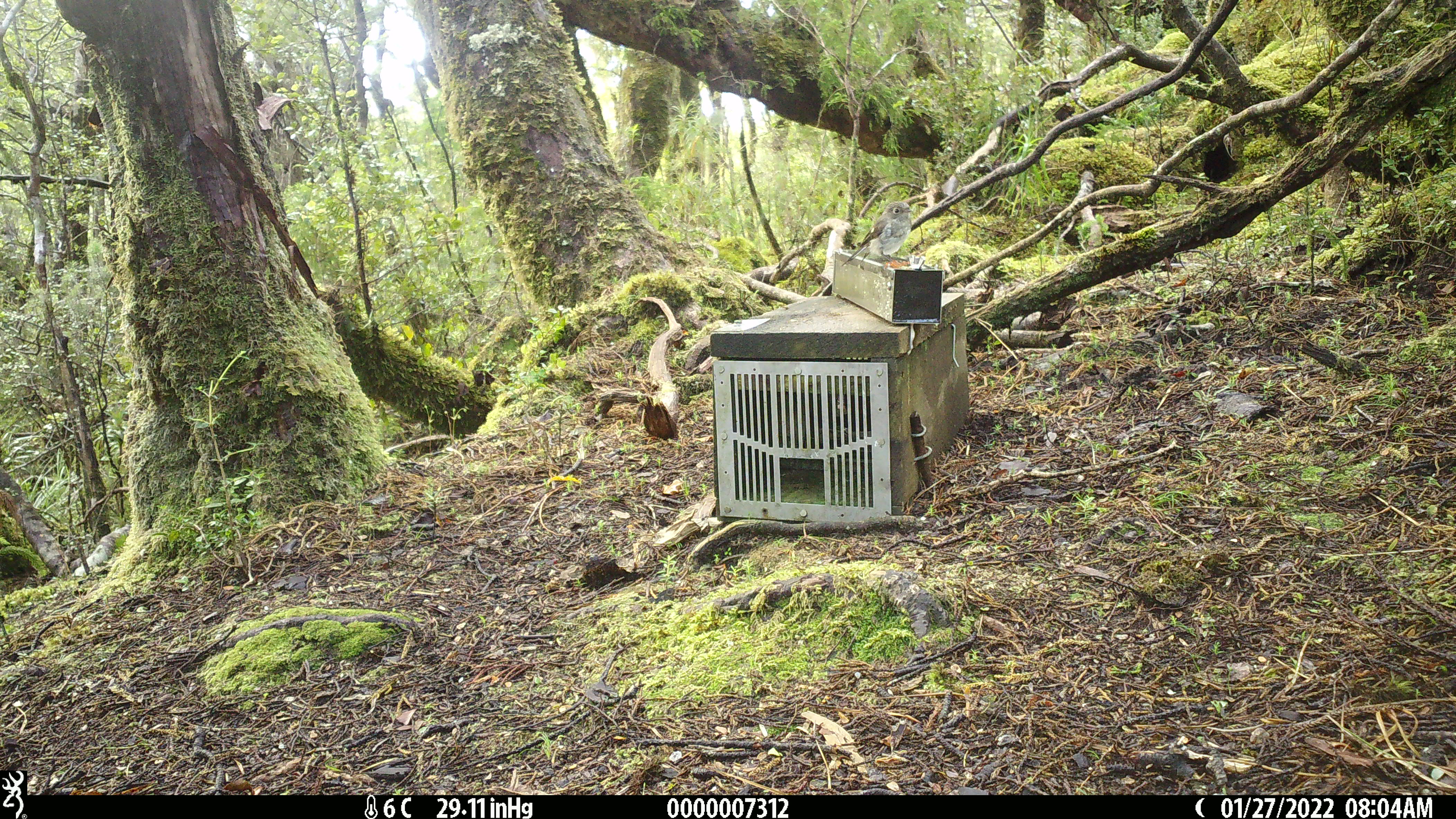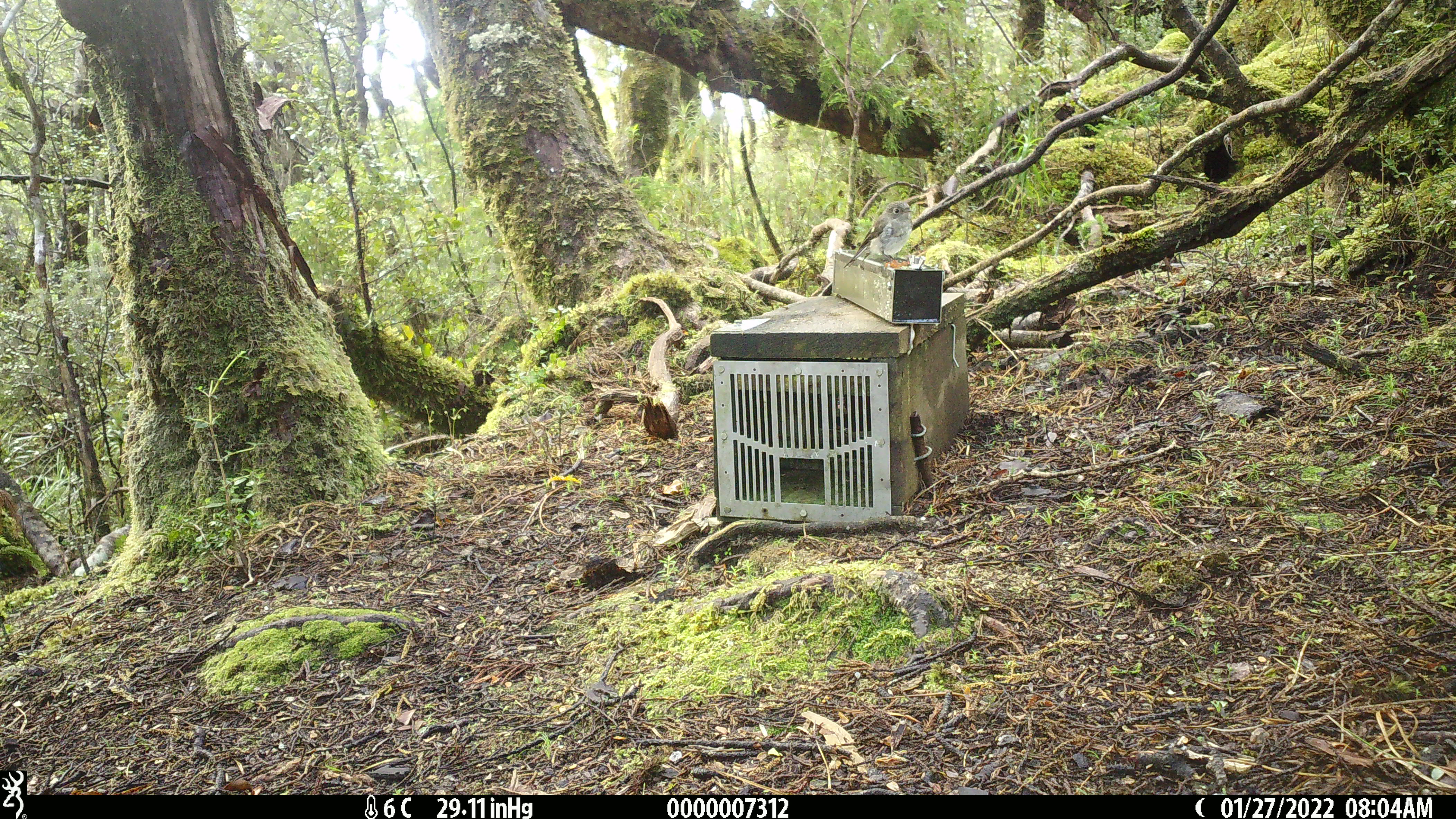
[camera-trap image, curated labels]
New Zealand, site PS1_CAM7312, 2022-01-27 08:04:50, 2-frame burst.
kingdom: Animalia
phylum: Chordata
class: Aves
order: Passeriformes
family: Petroicidae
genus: Petroica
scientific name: Petroica macrocephala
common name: tomtit